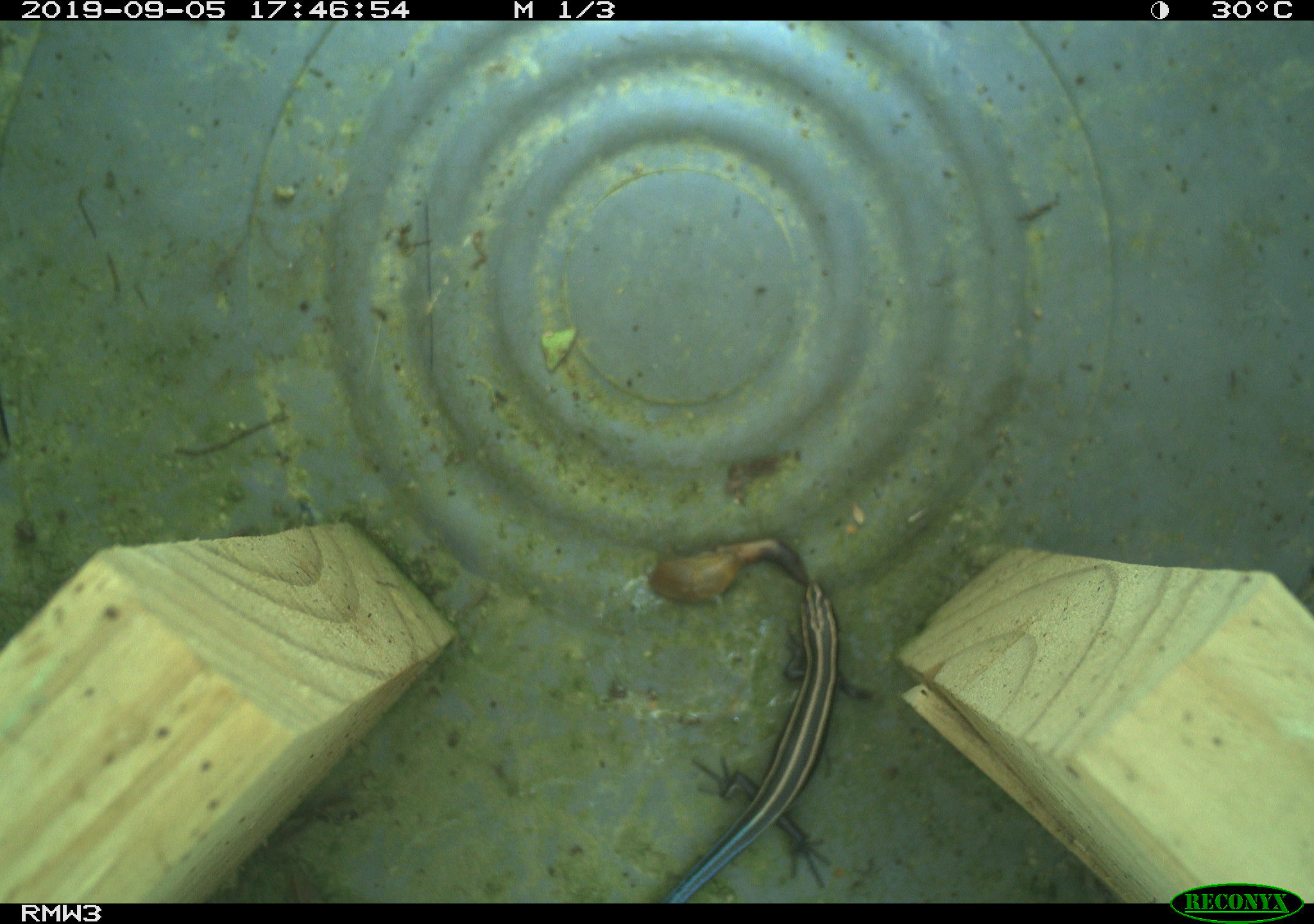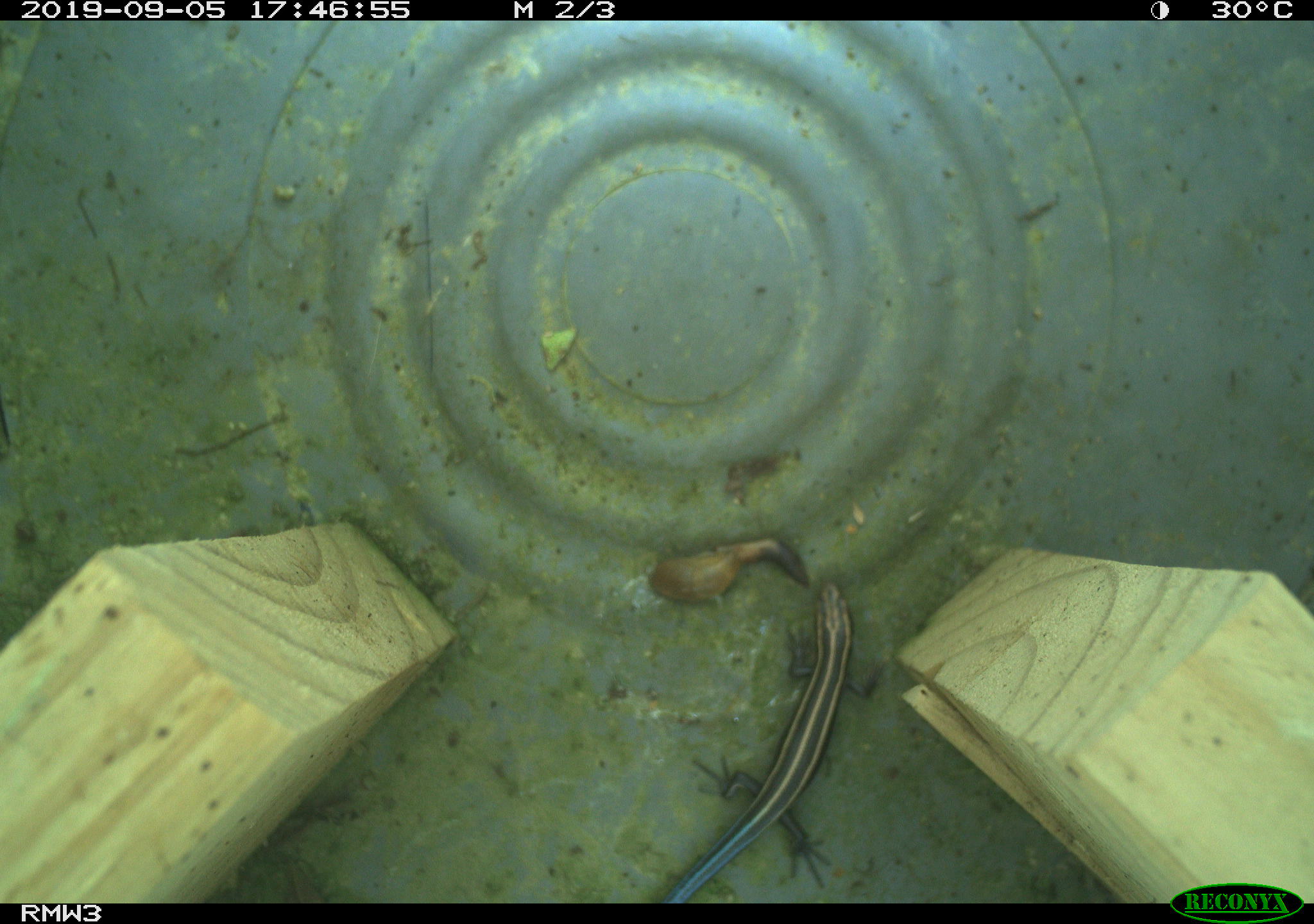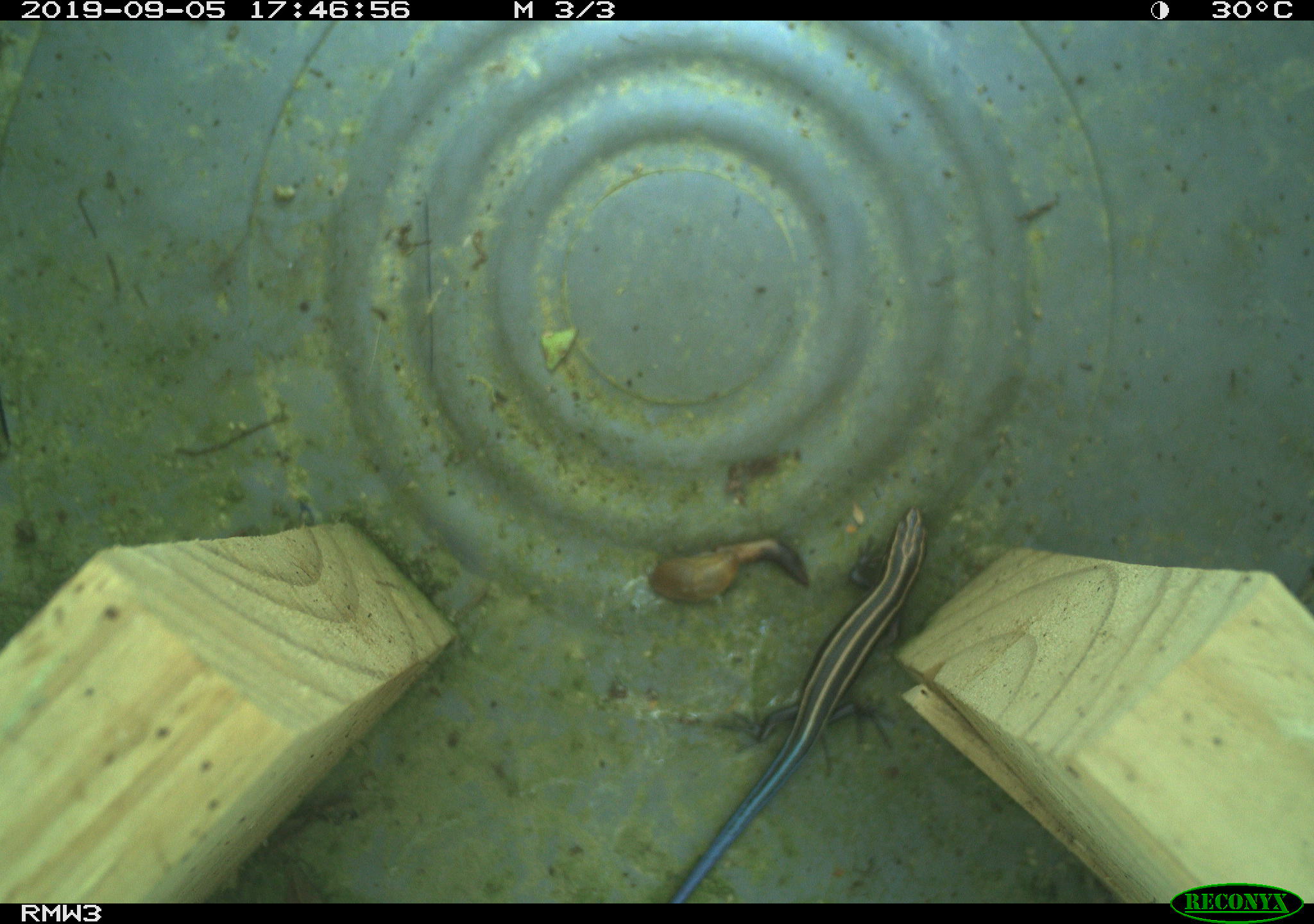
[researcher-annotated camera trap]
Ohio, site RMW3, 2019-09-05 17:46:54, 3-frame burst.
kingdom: Animalia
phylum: Chordata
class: Reptilia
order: Squamata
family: Scincidae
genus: Plestiodon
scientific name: Plestiodon fasciatus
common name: common five-lined skink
Common five-lined skink (Plestiodon fasciatus).